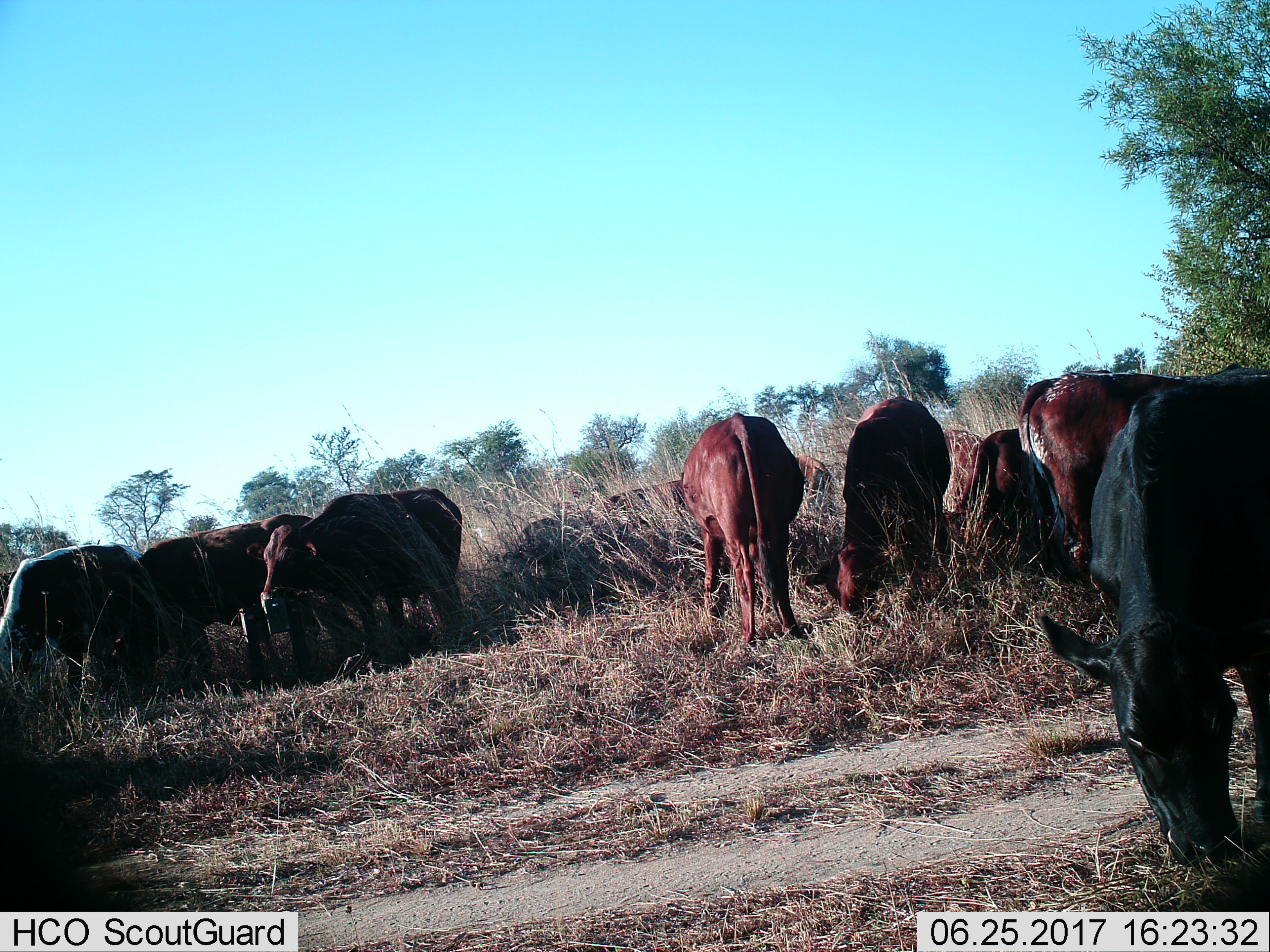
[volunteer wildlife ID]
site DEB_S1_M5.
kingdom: Animalia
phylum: Chordata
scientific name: Vertebrata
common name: domestic animal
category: domesticanimal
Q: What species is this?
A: Domesticanimal (domestic animal) (Vertebrata).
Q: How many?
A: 11-50.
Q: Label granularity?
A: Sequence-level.